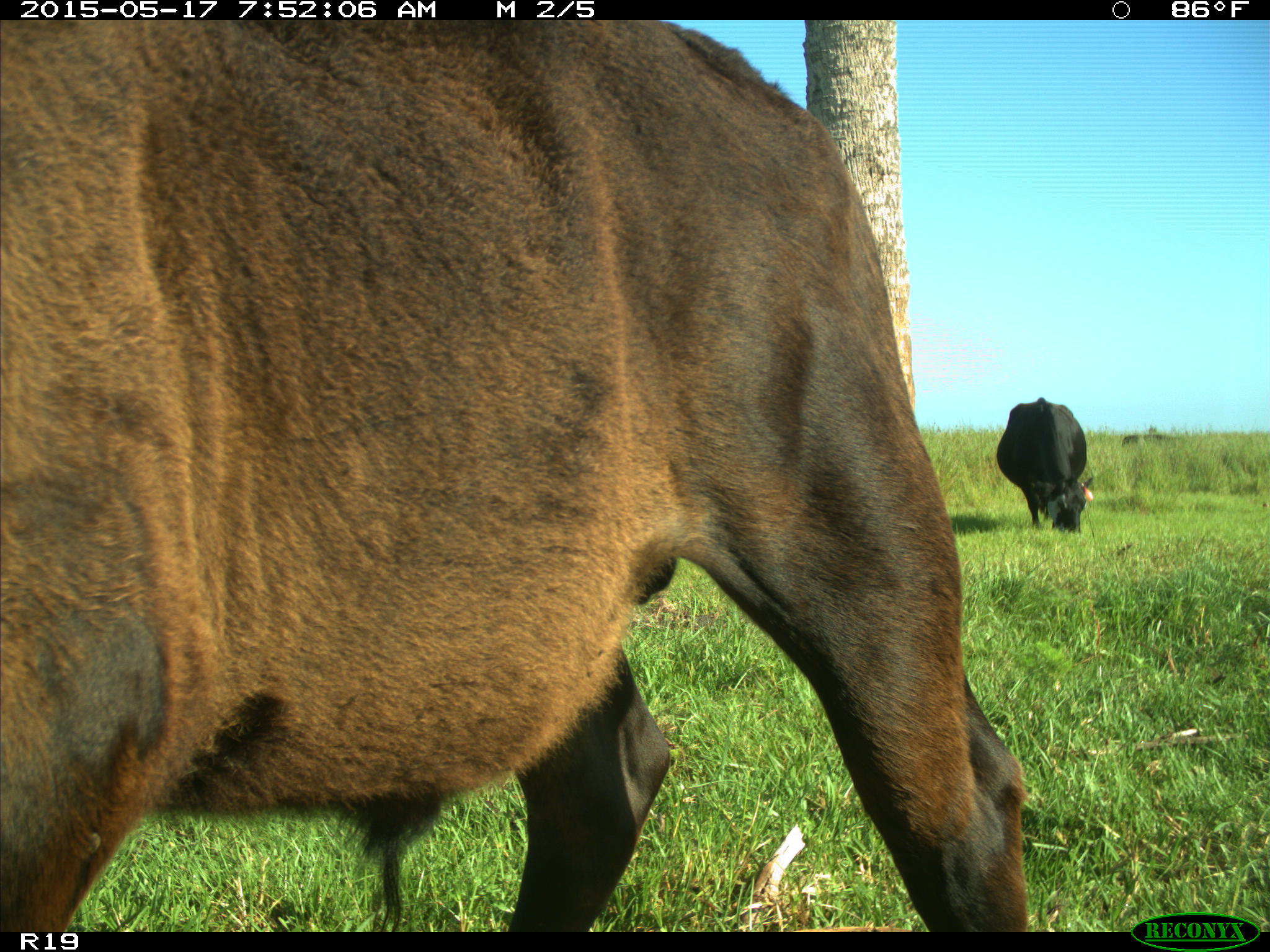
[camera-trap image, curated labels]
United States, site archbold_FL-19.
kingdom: Animalia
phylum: Chordata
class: Mammalia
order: Artiodactyla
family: Bovidae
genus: Bos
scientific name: Bos taurus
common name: domestic cow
Bos taurus (domestic cow).